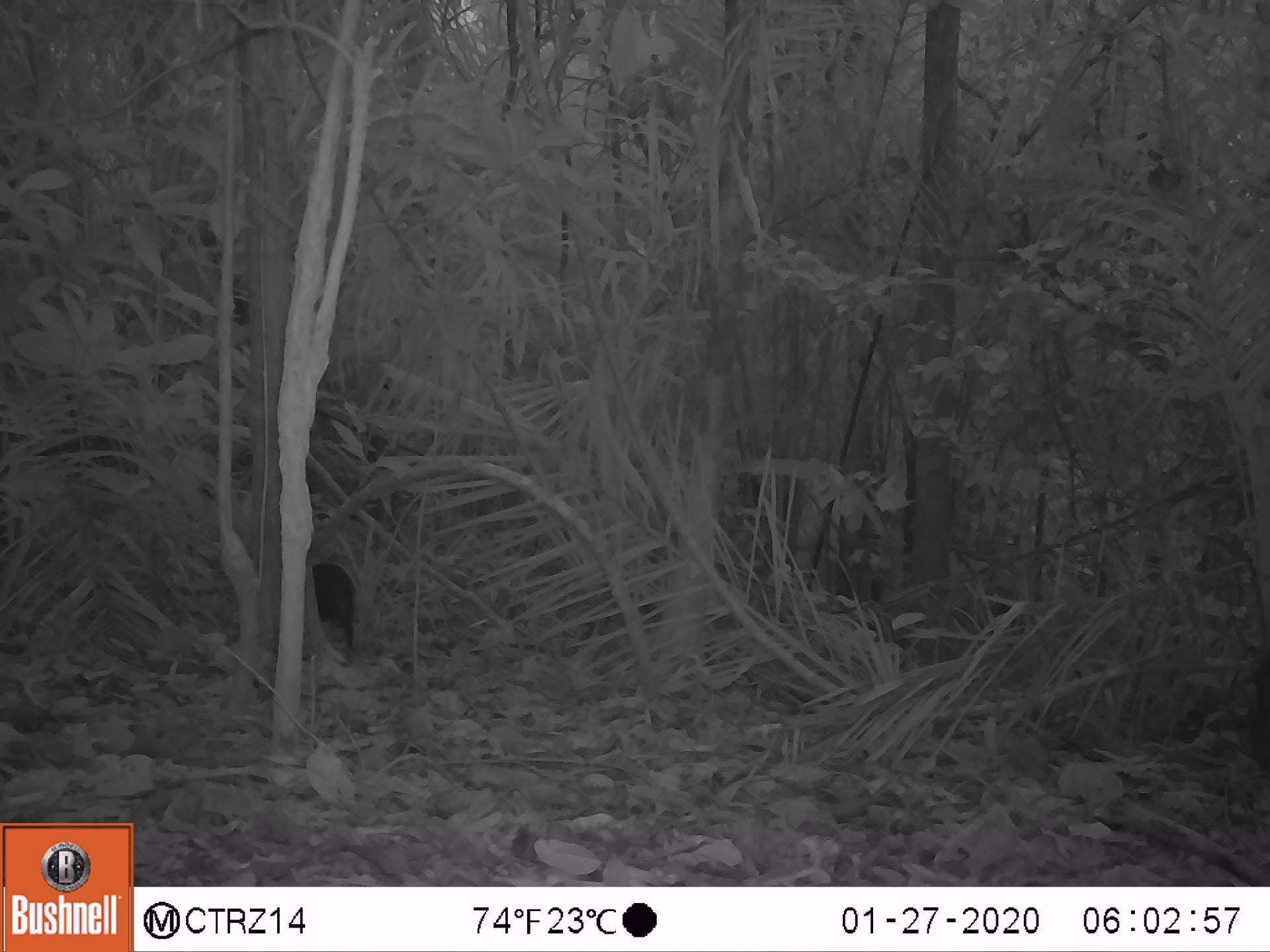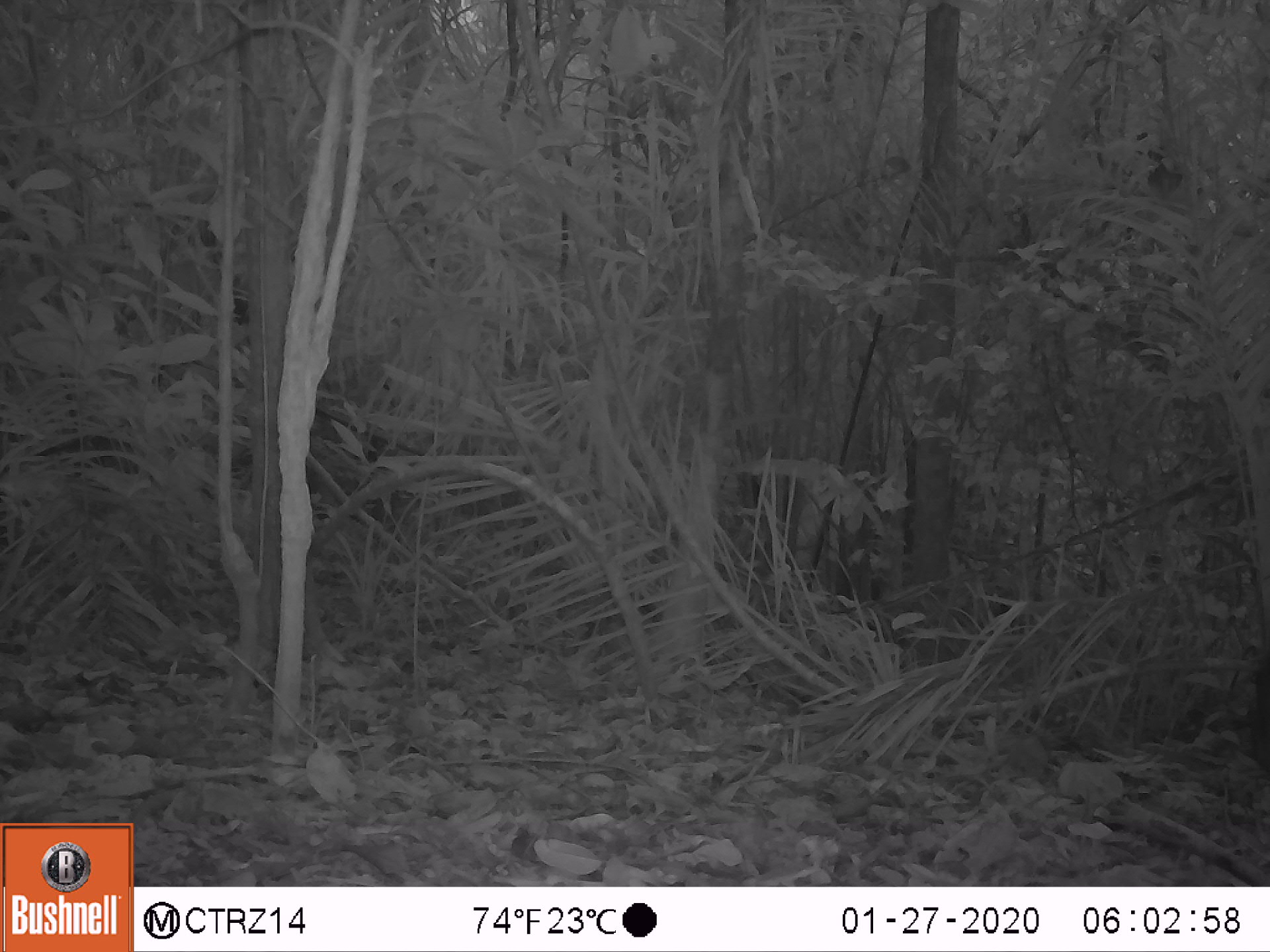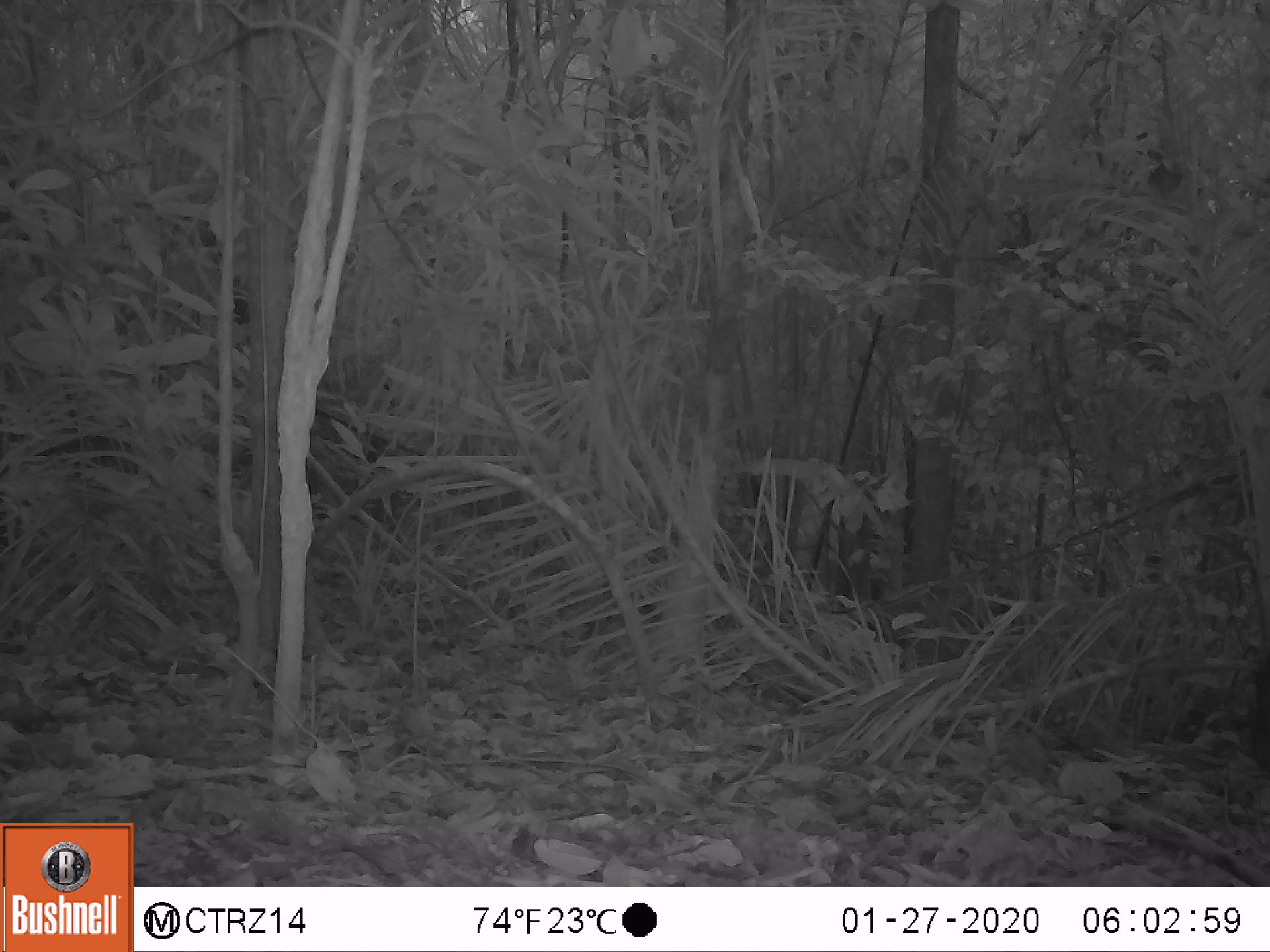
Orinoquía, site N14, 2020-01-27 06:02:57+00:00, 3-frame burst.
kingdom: Animalia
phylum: Chordata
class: Mammalia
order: Rodentia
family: Dasyproctidae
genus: Dasyprocta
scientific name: Dasyprocta fuliginosa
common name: black agouti